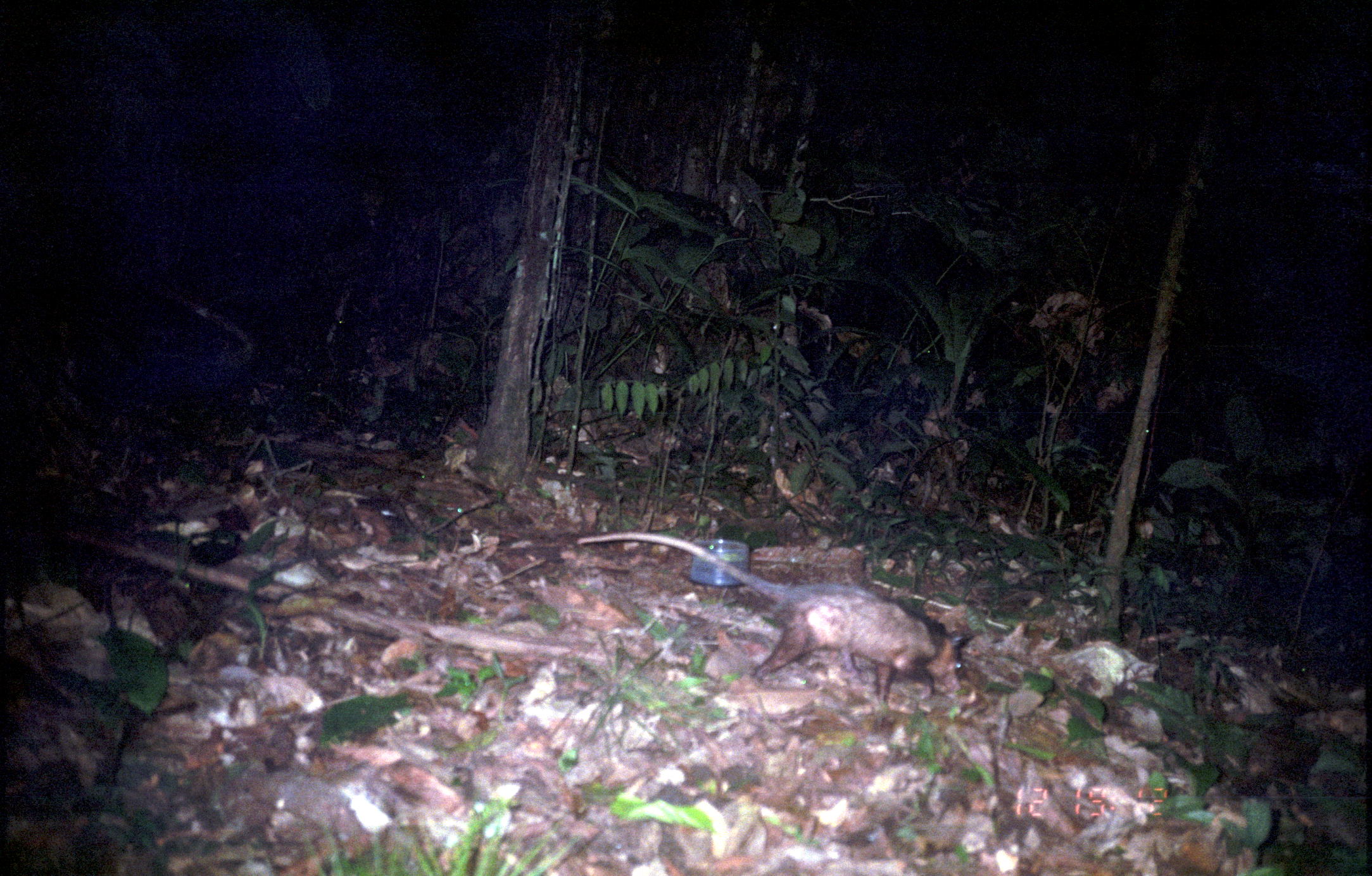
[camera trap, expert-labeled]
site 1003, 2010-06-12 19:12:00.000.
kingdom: Animalia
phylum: Chordata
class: Mammalia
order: Didelphimorphia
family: Didelphidae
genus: Didelphis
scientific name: Didelphis marsupialis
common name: southern opossum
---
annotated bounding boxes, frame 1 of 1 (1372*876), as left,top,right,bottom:
didelphis marsupialis: 570,526,974,713